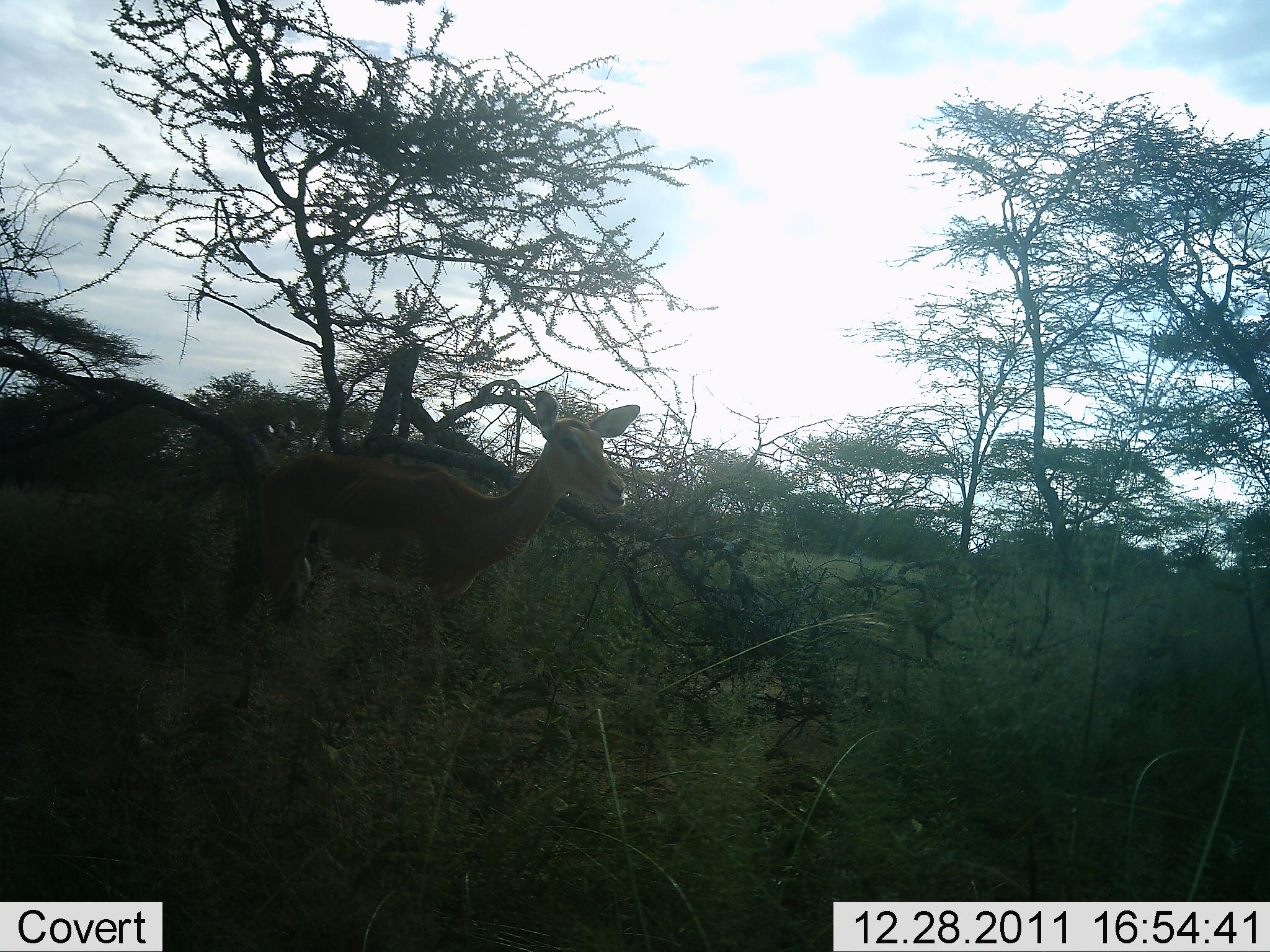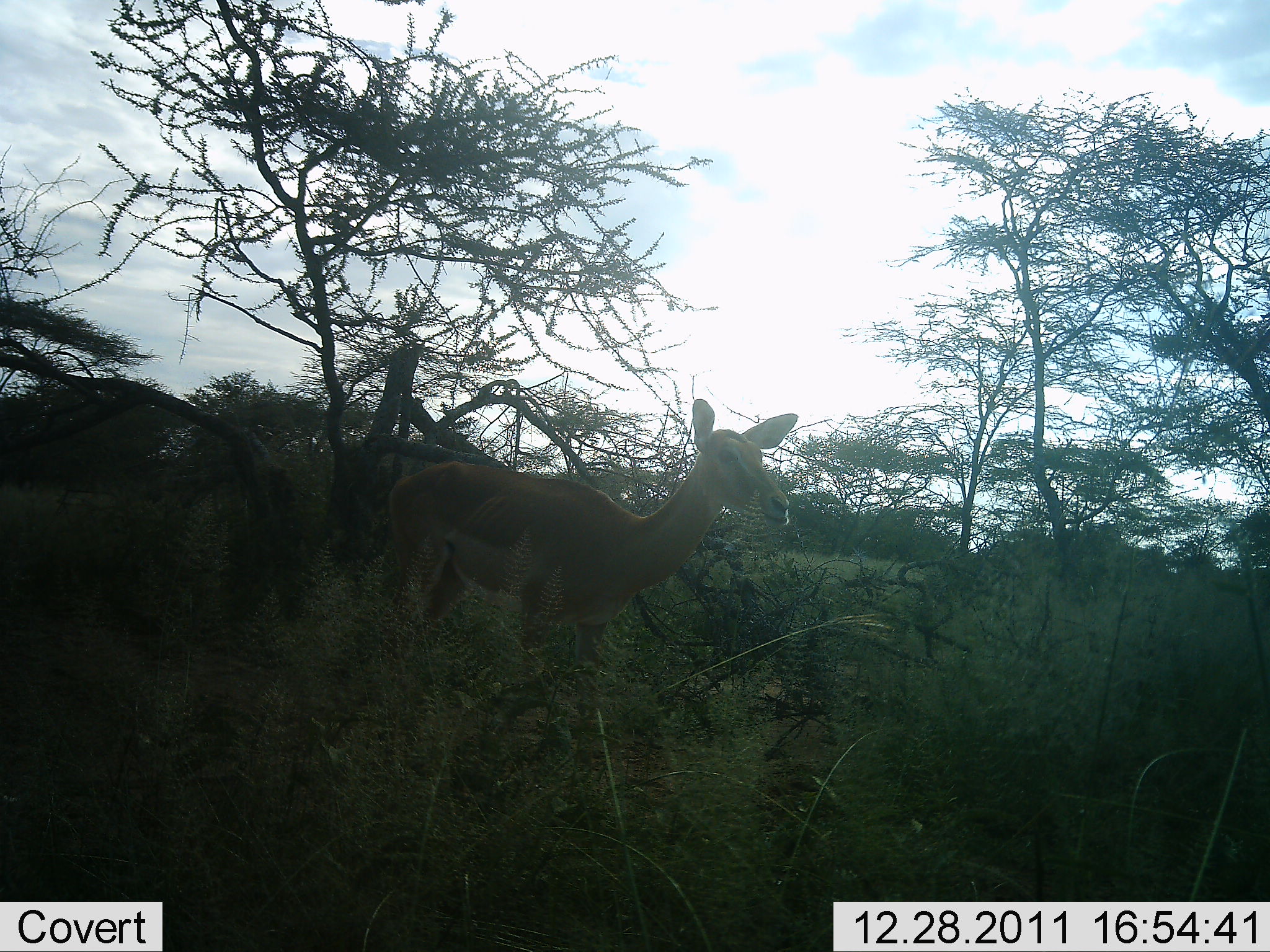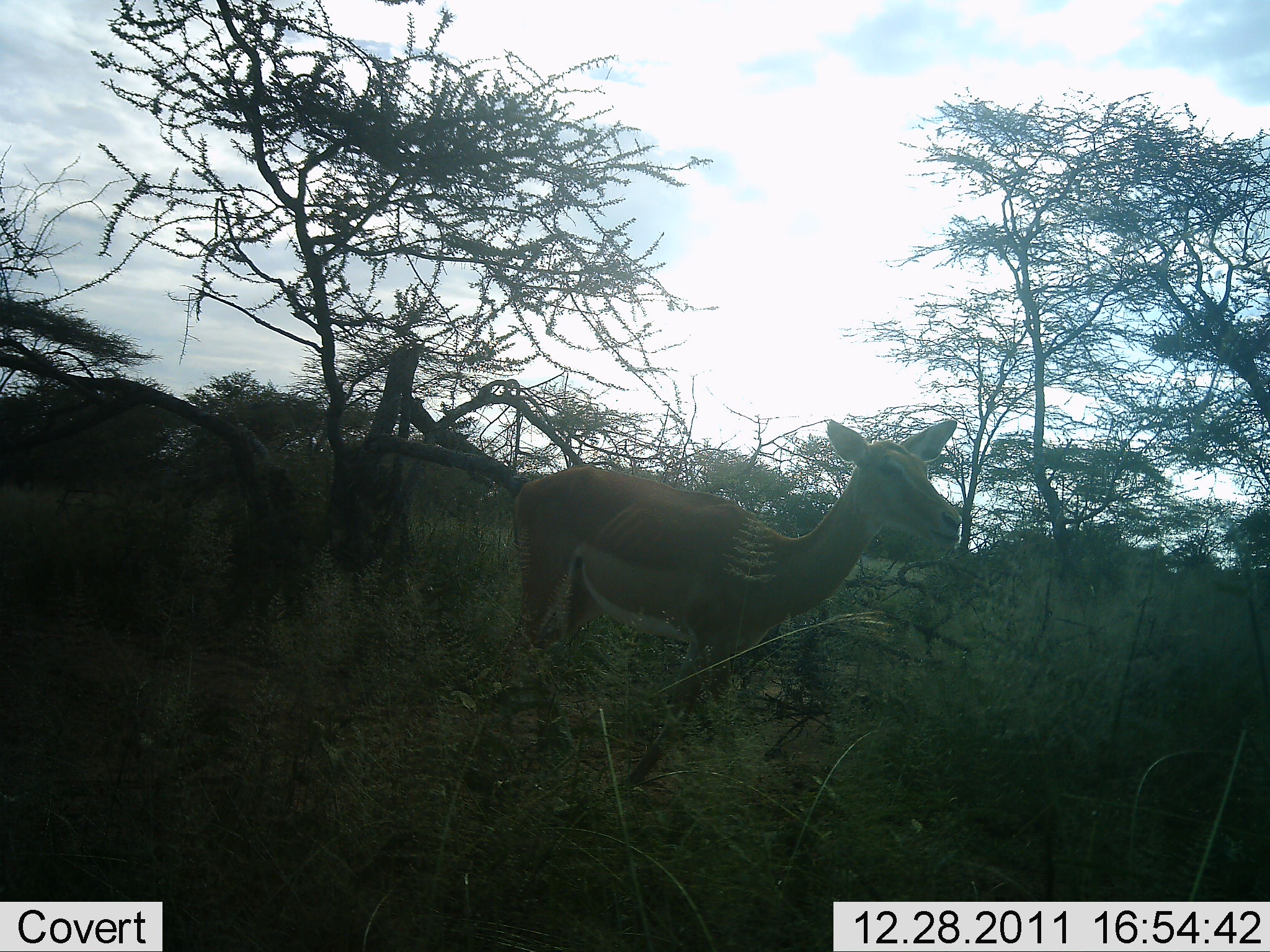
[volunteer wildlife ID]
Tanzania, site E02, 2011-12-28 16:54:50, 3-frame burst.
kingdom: Animalia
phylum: Chordata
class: Mammalia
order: Artiodactyla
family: Bovidae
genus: Nanger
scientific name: Nanger granti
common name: grant's gazelle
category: gazellegrants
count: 1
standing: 14%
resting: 0%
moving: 86%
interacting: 0%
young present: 14%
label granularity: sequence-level